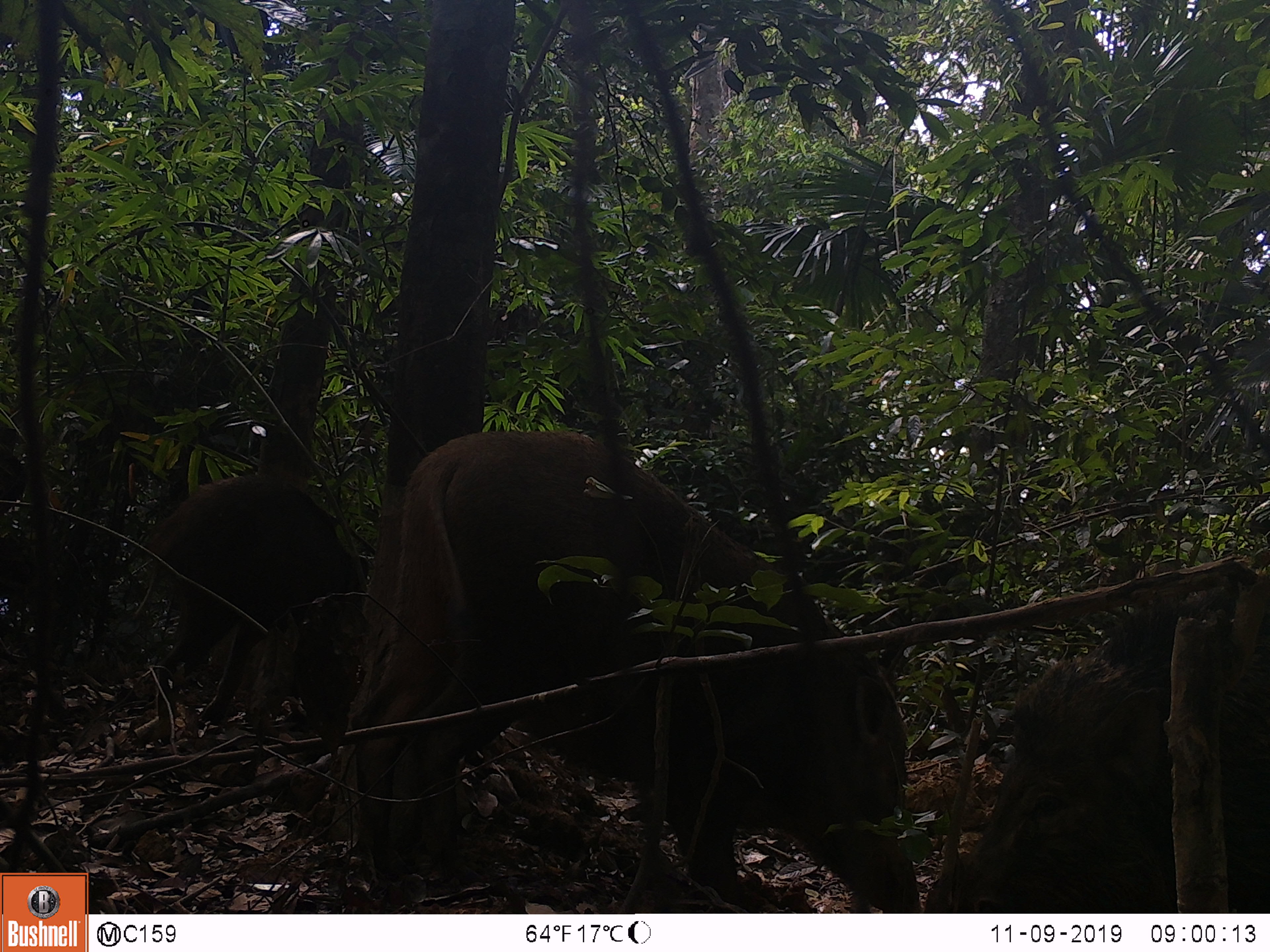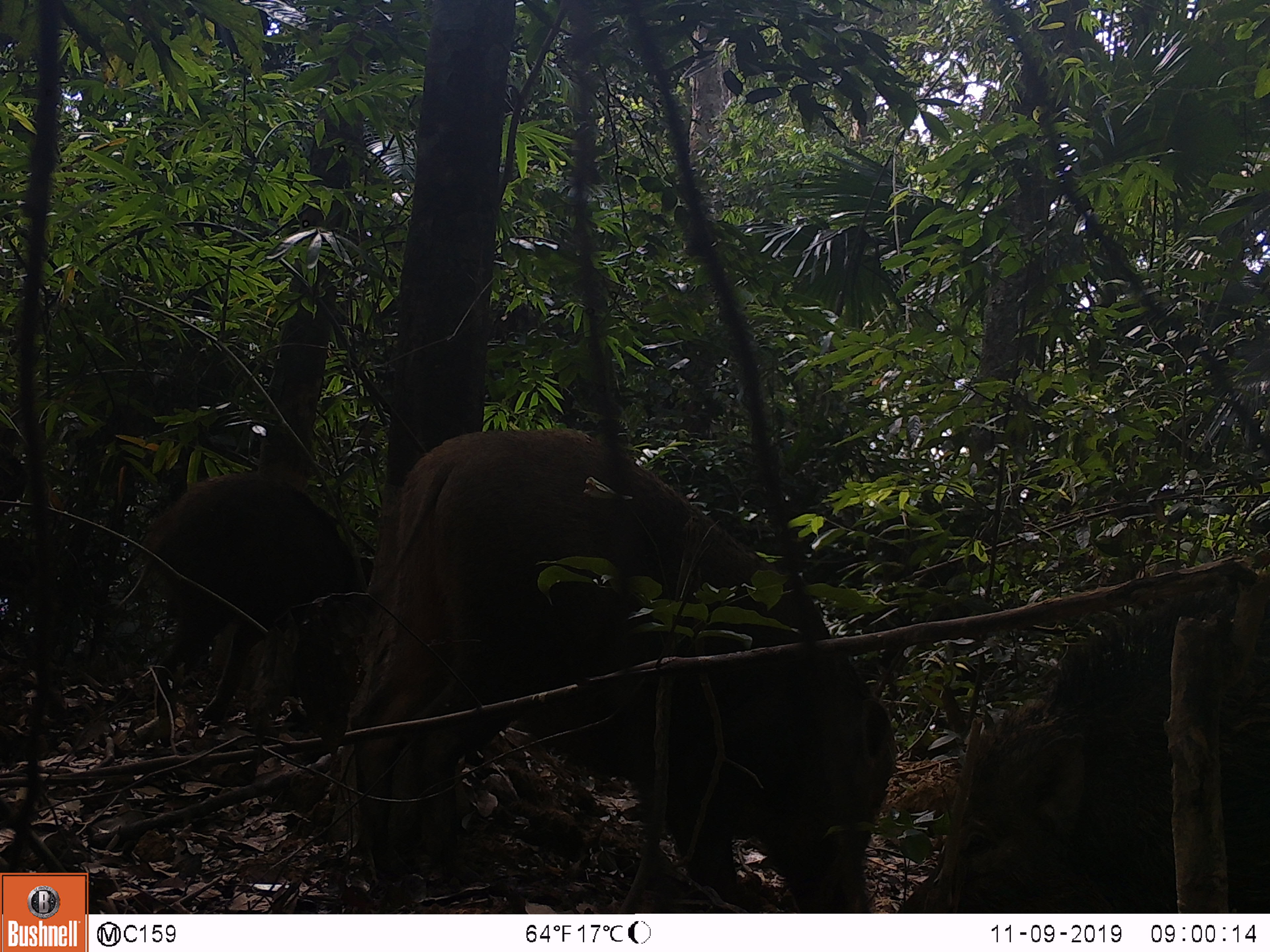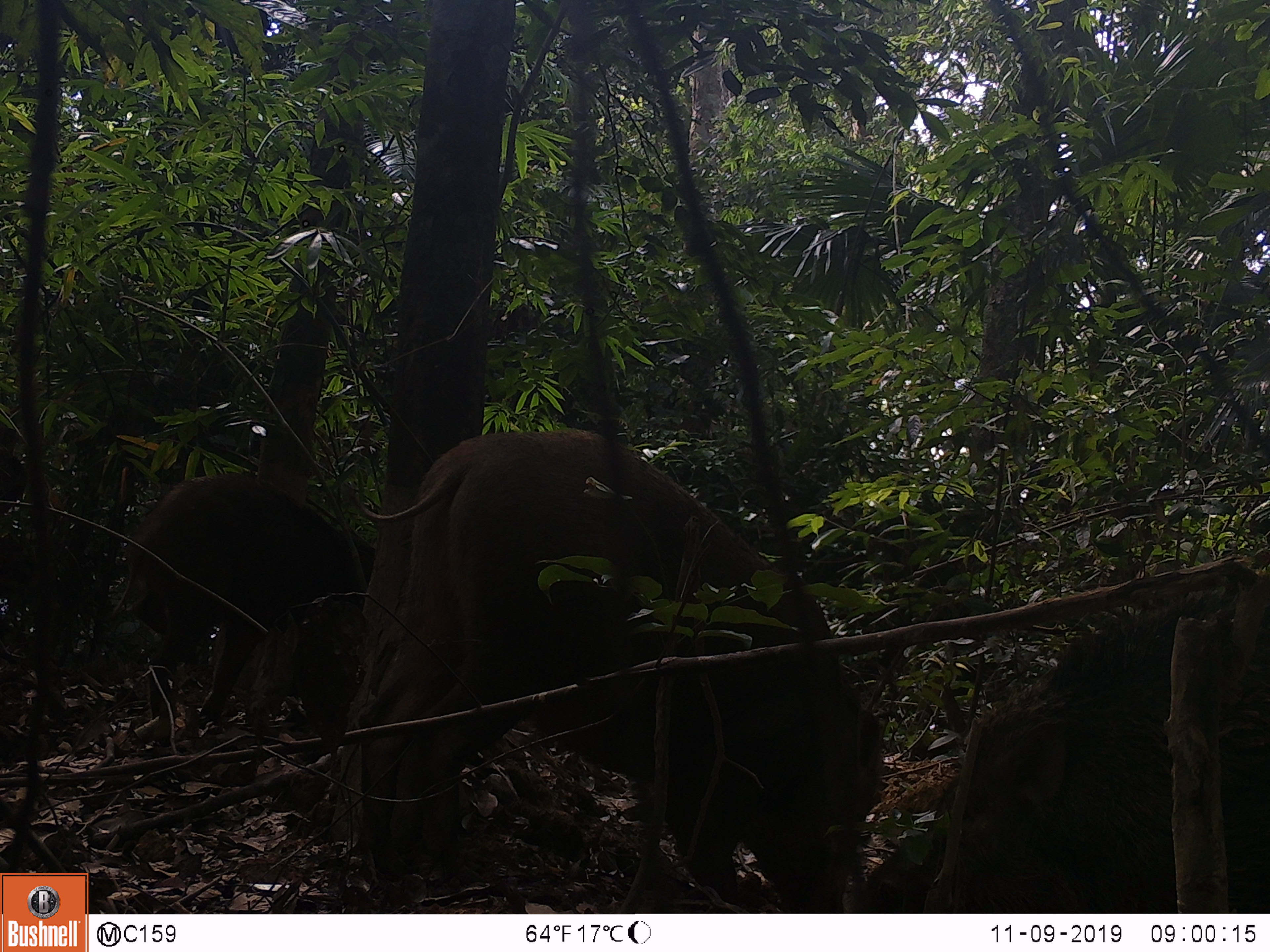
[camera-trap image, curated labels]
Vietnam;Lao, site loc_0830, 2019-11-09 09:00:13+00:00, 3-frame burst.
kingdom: Animalia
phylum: Chordata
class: Mammalia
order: Artiodactyla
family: Suidae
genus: Sus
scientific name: Sus scrofa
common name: eurasian wild pig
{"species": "eurasian wild pig (Sus scrofa)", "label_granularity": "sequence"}